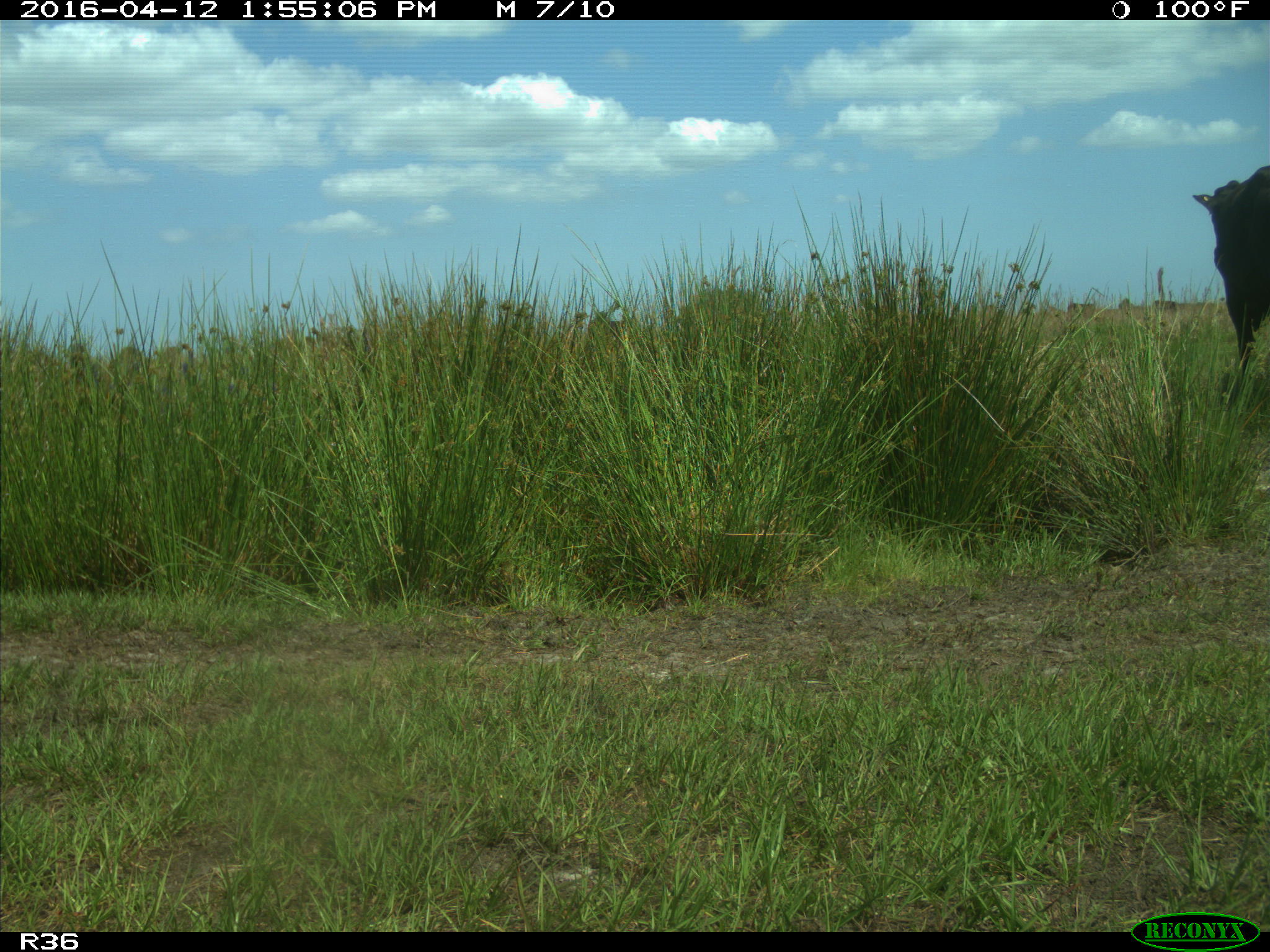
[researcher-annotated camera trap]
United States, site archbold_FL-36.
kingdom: Animalia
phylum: Chordata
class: Mammalia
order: Artiodactyla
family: Bovidae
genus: Bos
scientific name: Bos taurus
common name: domestic cow